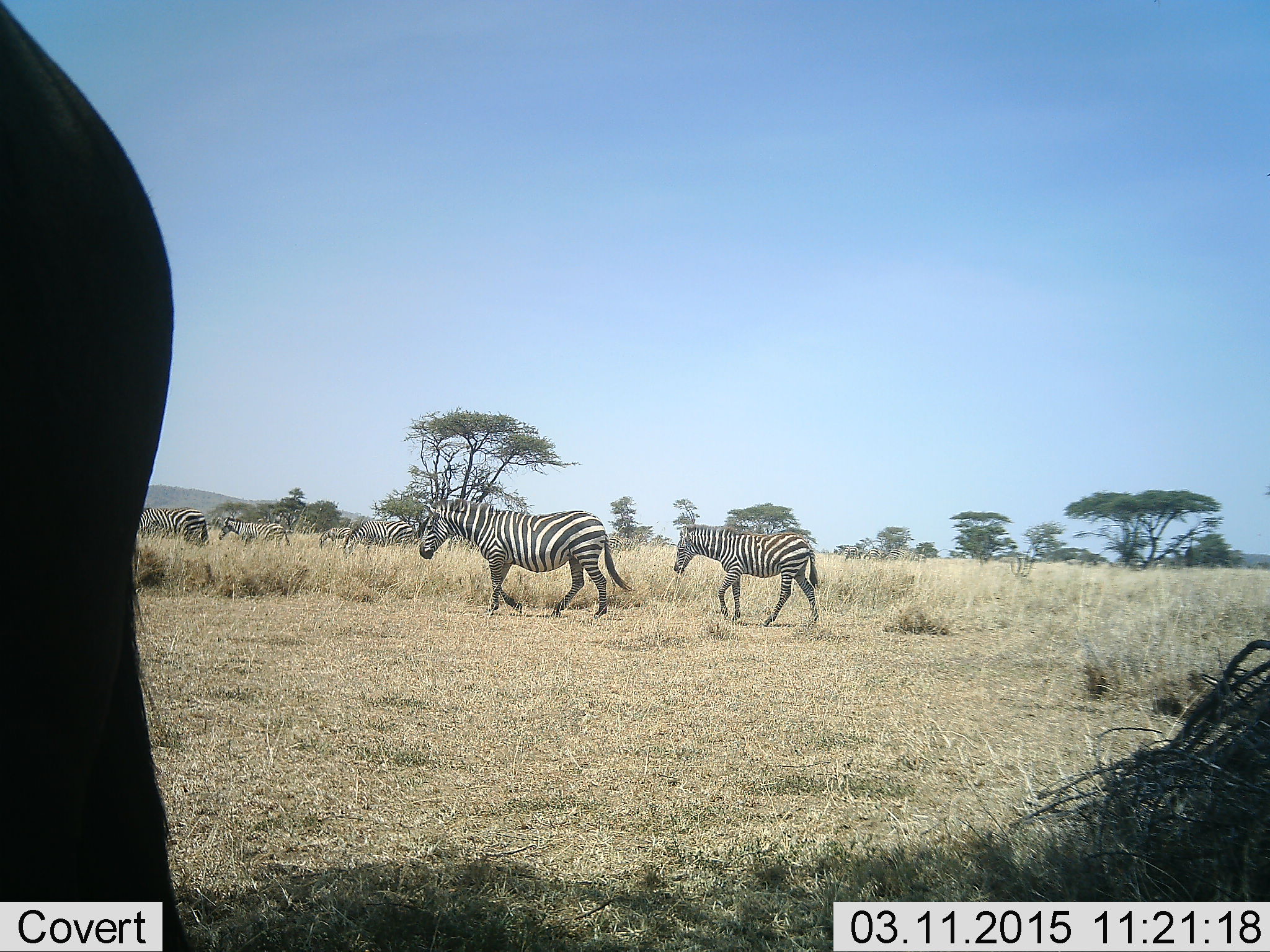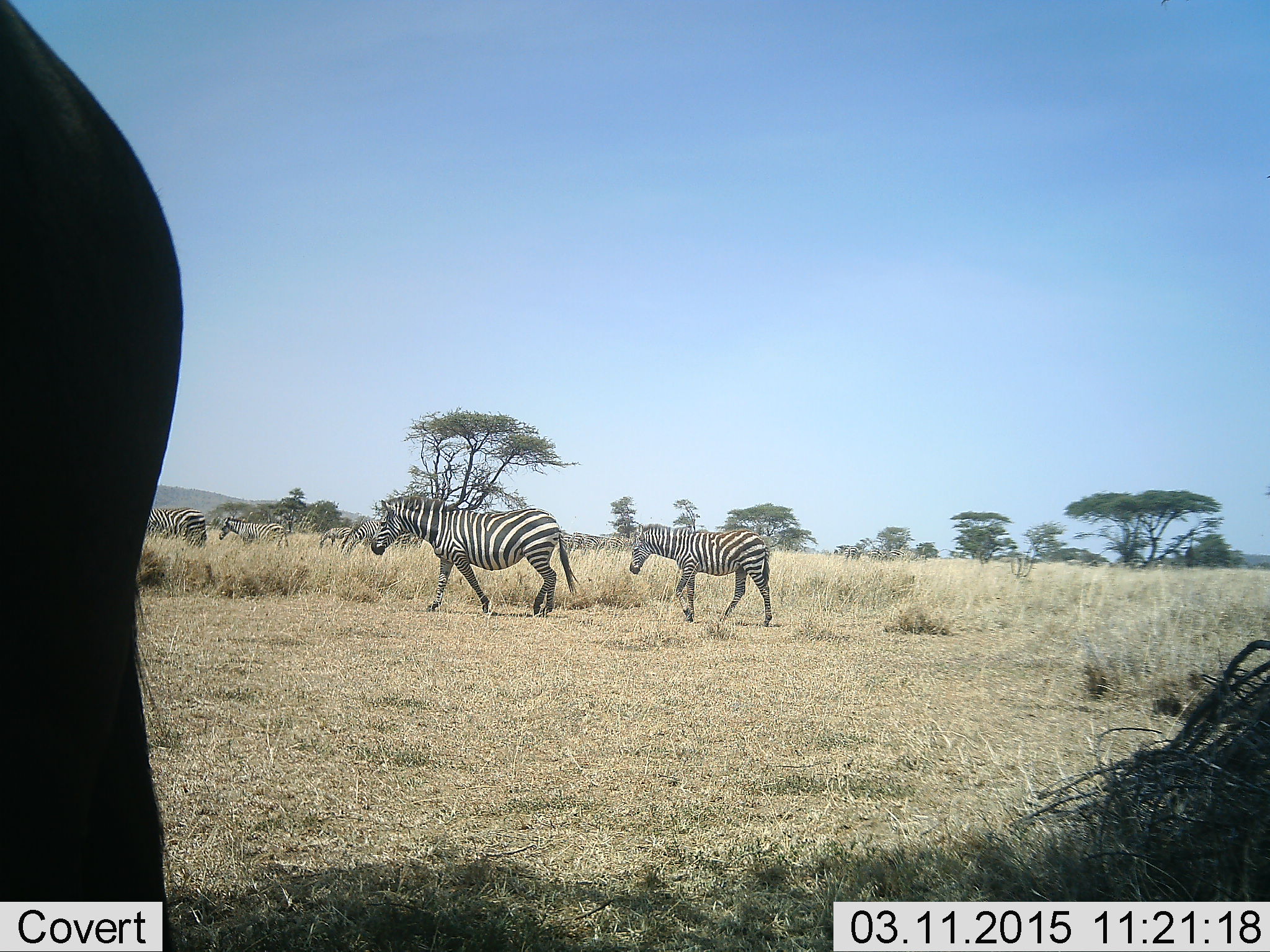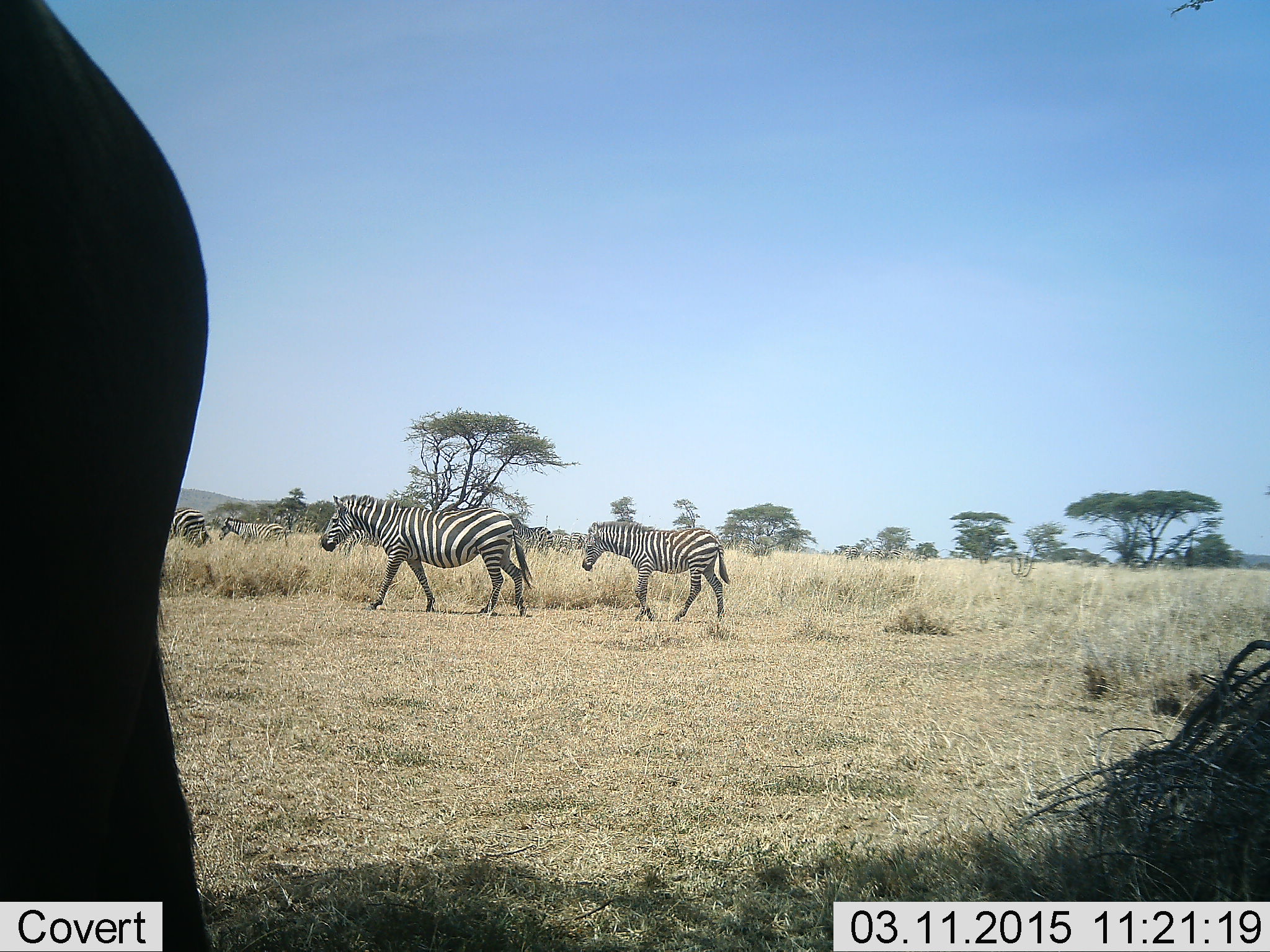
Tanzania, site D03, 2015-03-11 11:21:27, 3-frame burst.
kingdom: Animalia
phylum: Chordata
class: Mammalia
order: Perissodactyla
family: Equidae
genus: Equus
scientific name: Equus quagga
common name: plains zebra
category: zebra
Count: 6.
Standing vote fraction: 58%.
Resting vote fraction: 0%.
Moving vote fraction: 95%.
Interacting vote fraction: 5%.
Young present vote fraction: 16%.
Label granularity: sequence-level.